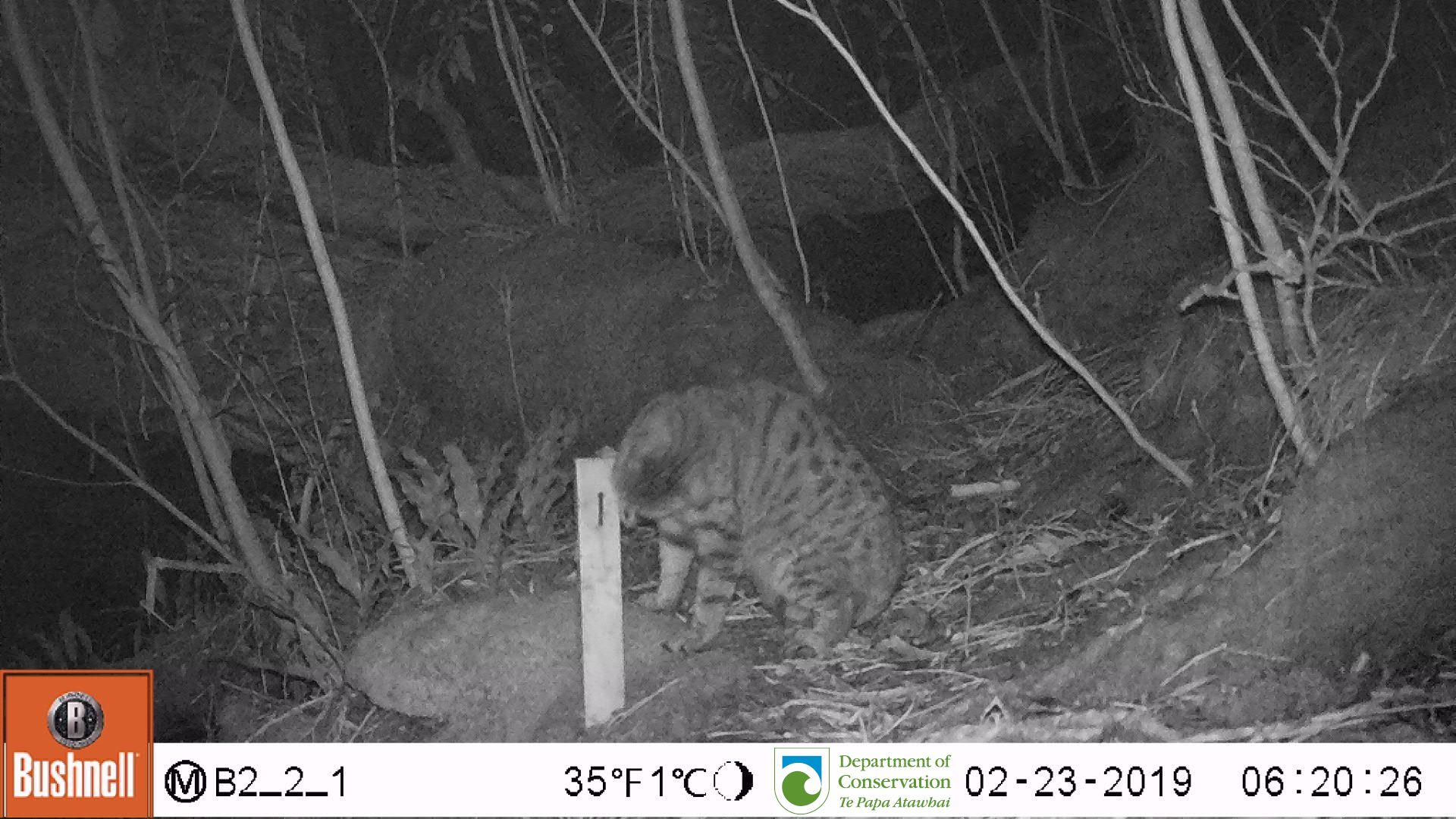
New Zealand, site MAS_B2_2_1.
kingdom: Animalia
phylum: Chordata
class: Mammalia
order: Carnivora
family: Felidae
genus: Felis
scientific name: Felis catus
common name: domestic cat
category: cat